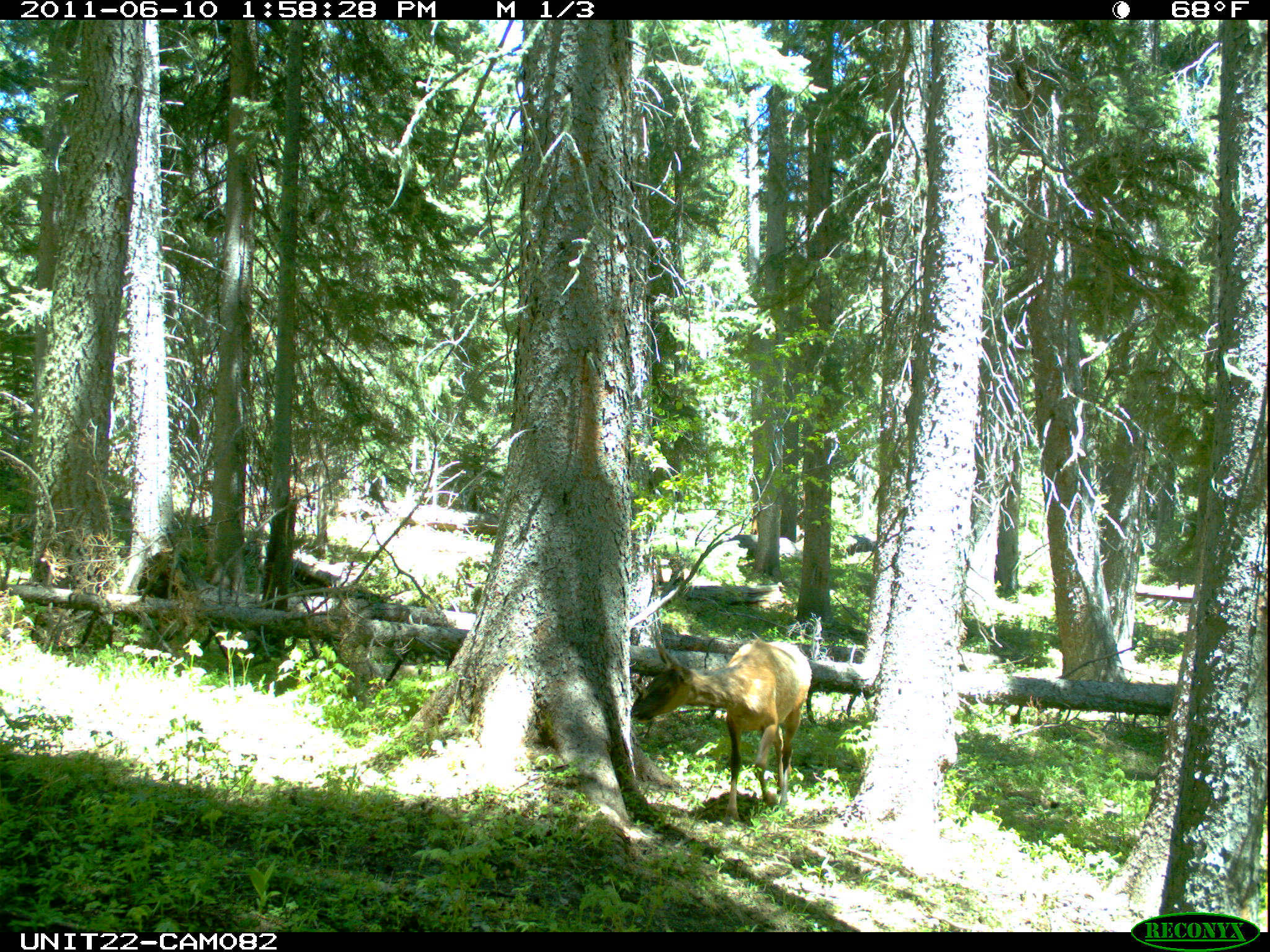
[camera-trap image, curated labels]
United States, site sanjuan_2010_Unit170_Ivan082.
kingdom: Animalia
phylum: Chordata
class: Mammalia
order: Artiodactyla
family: Cervidae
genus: Cervus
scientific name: Cervus elaphus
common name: red deer